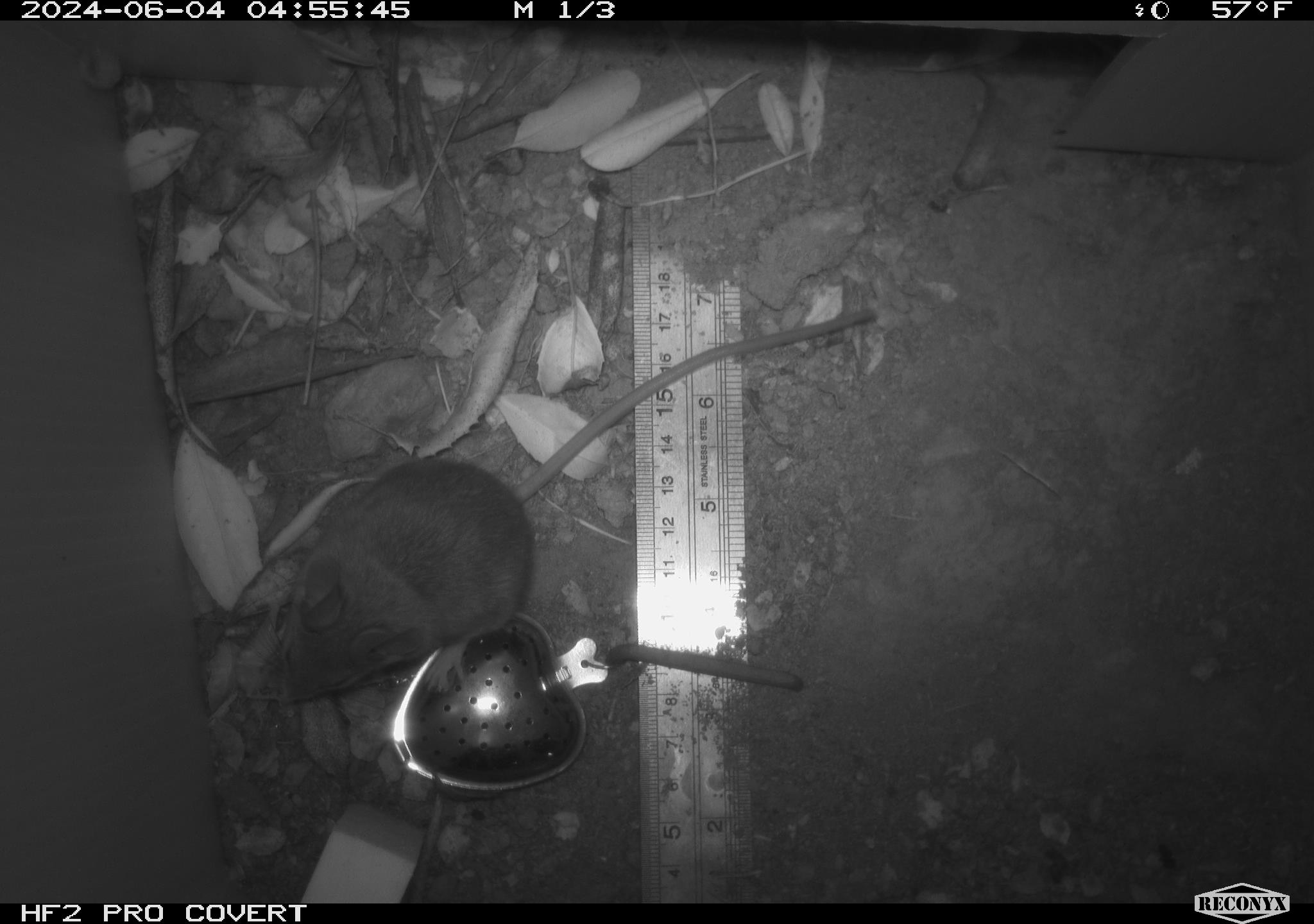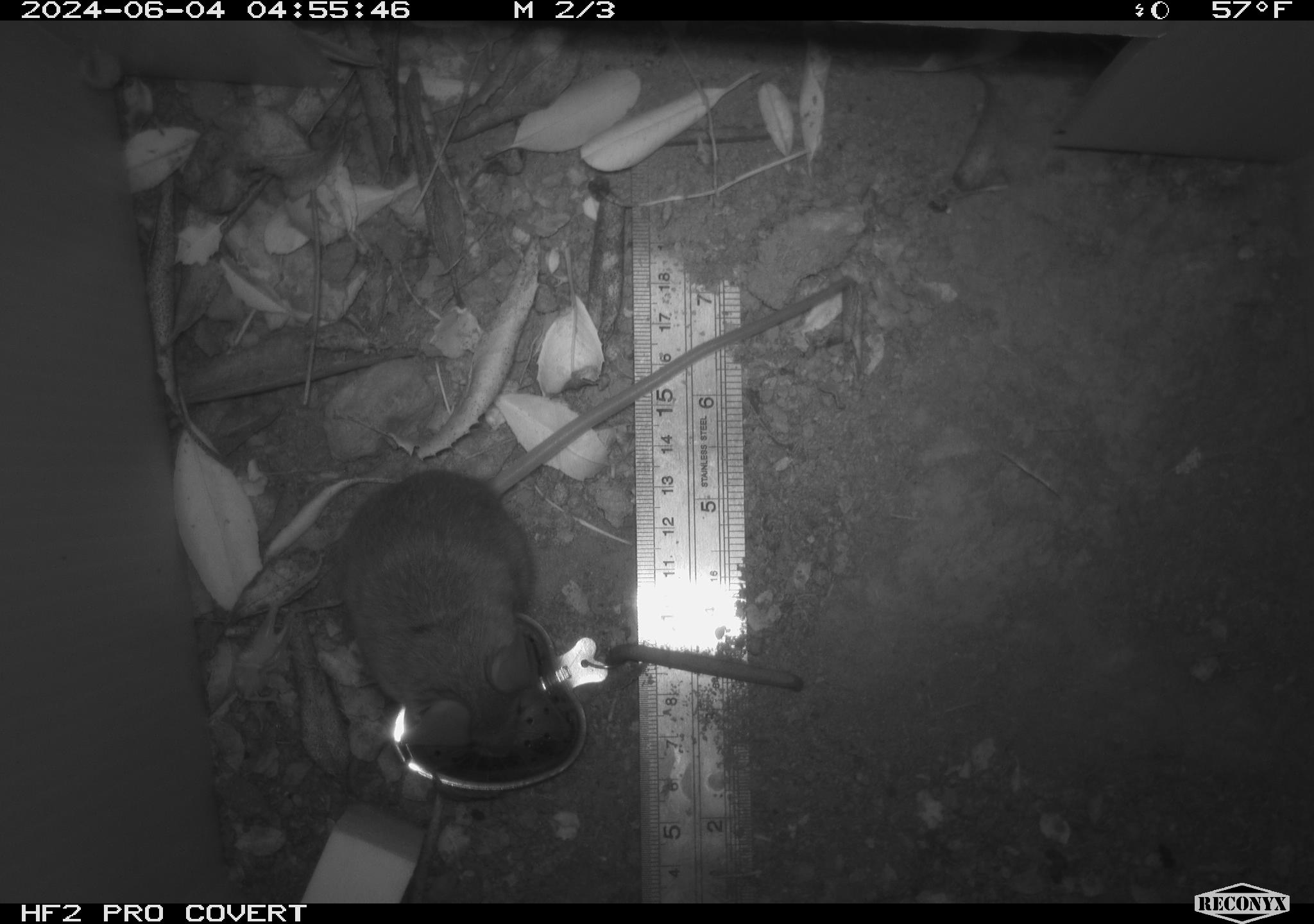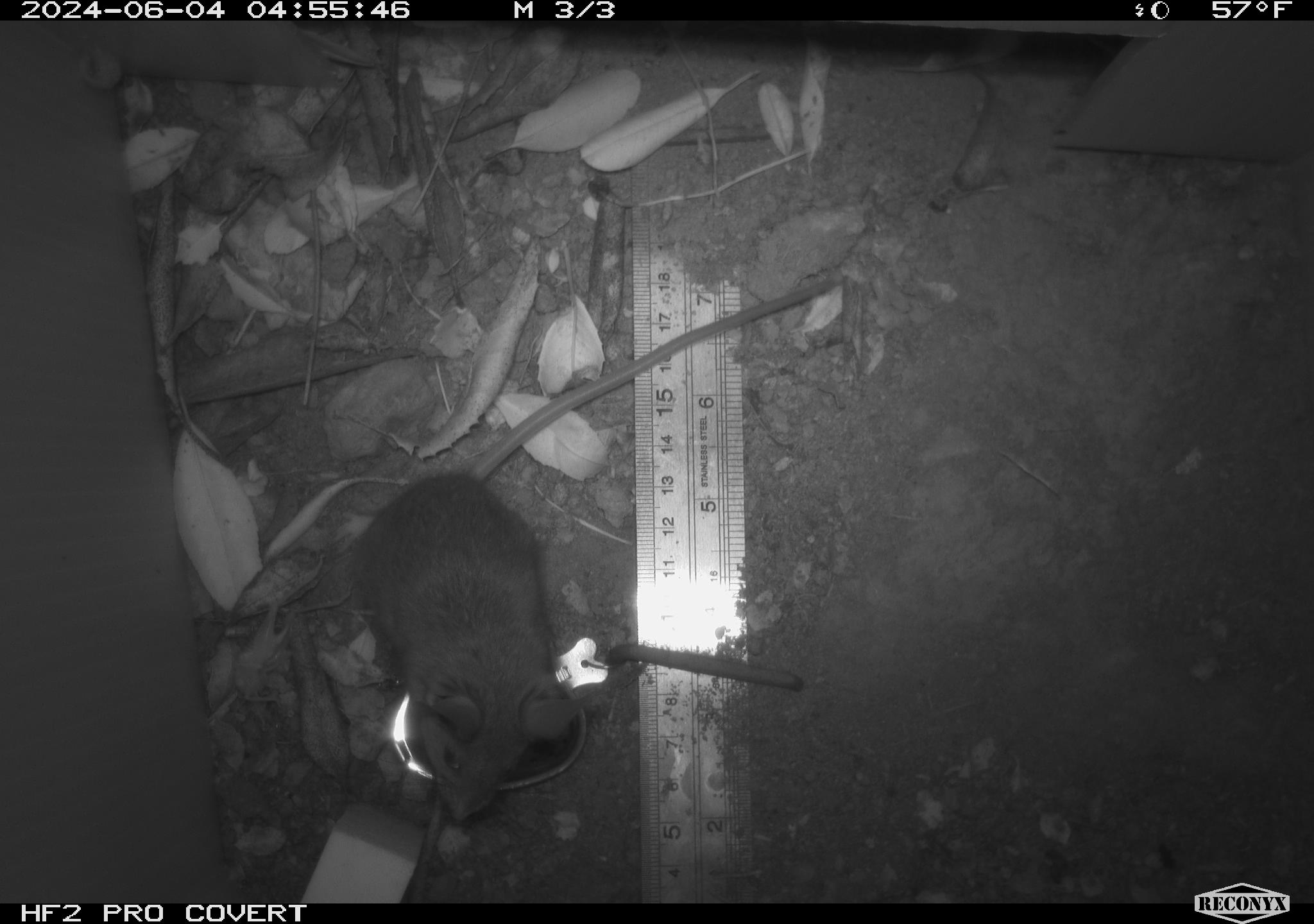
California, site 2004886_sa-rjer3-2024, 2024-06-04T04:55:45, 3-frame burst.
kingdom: Animalia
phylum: Chordata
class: Mammalia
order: Rodentia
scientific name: Rodentia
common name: mouse species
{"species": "mouse species (Rodentia)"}